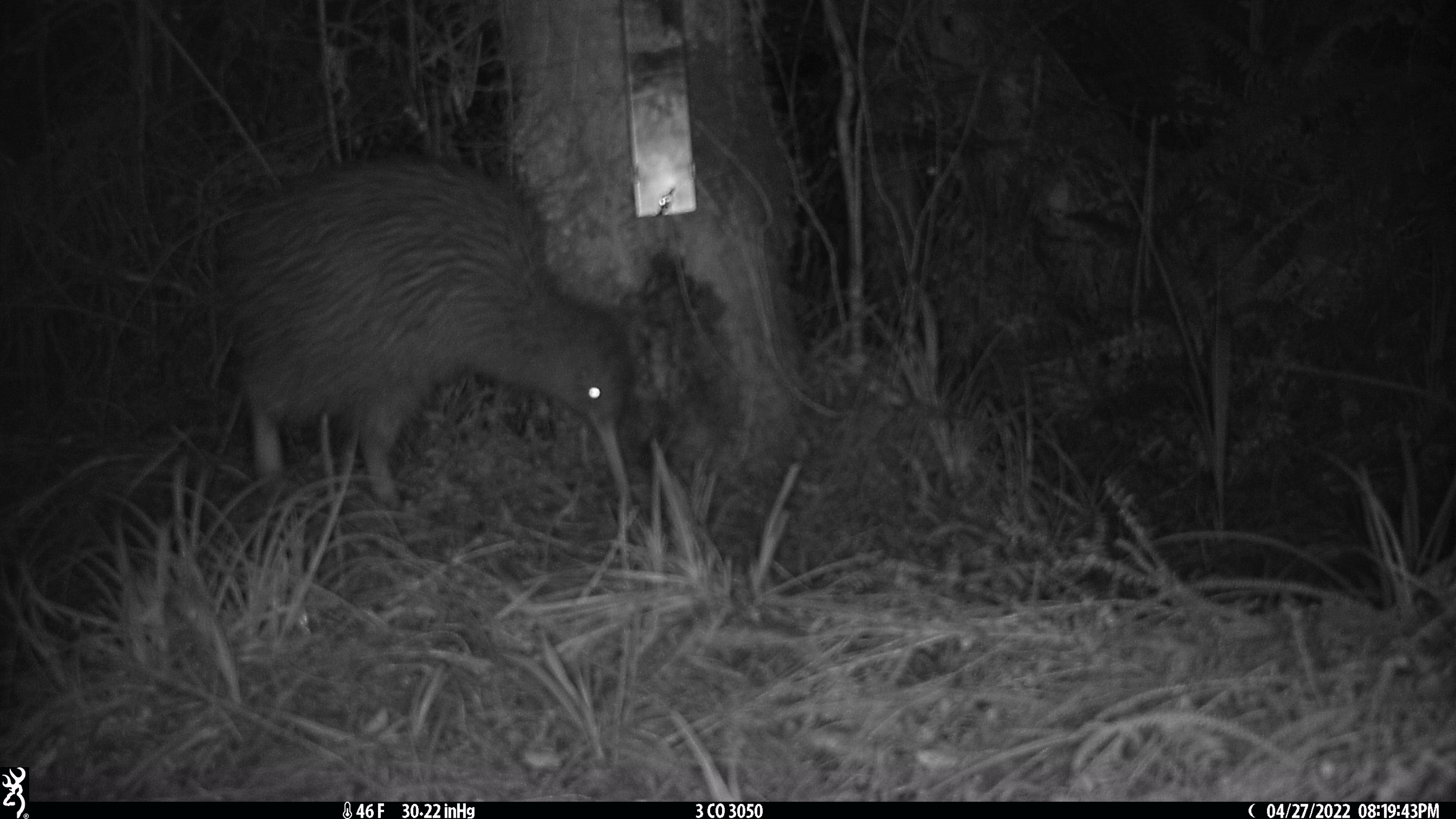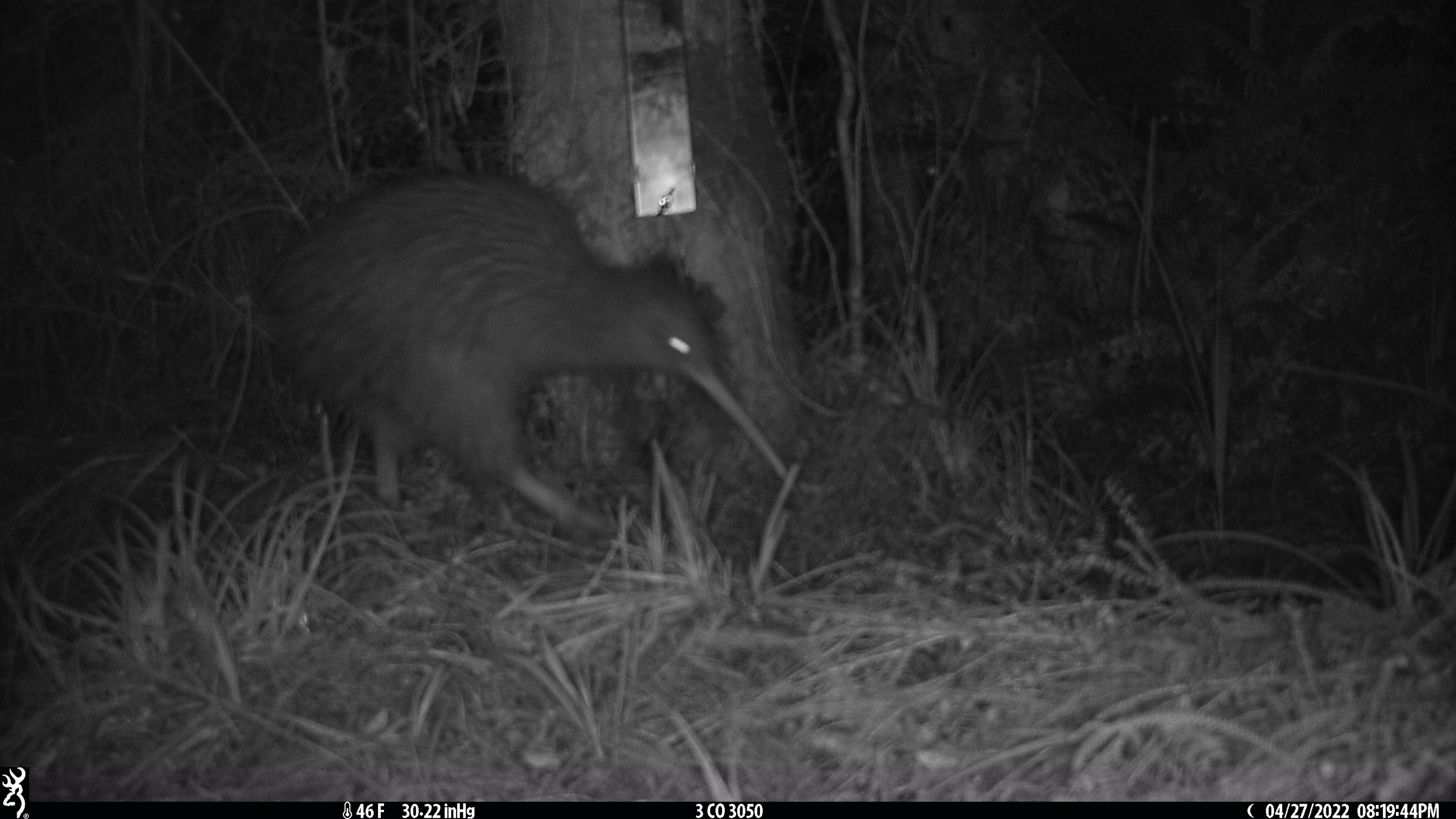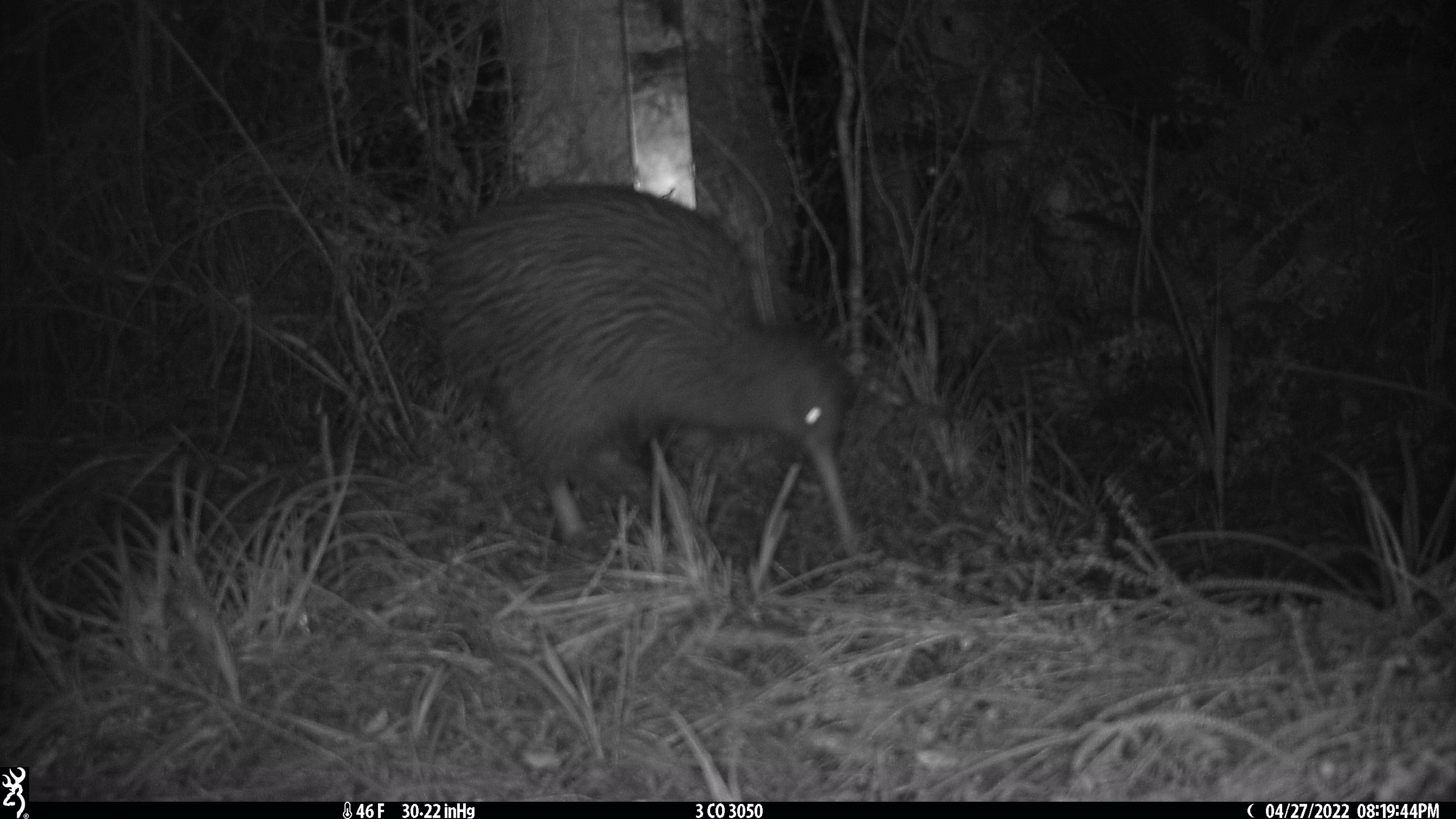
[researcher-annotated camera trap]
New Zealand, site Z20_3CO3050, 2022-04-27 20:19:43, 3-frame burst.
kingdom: Animalia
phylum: Chordata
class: Aves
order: Apterygiformes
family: Apterygidae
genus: Apteryx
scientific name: Apteryx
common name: kiwi